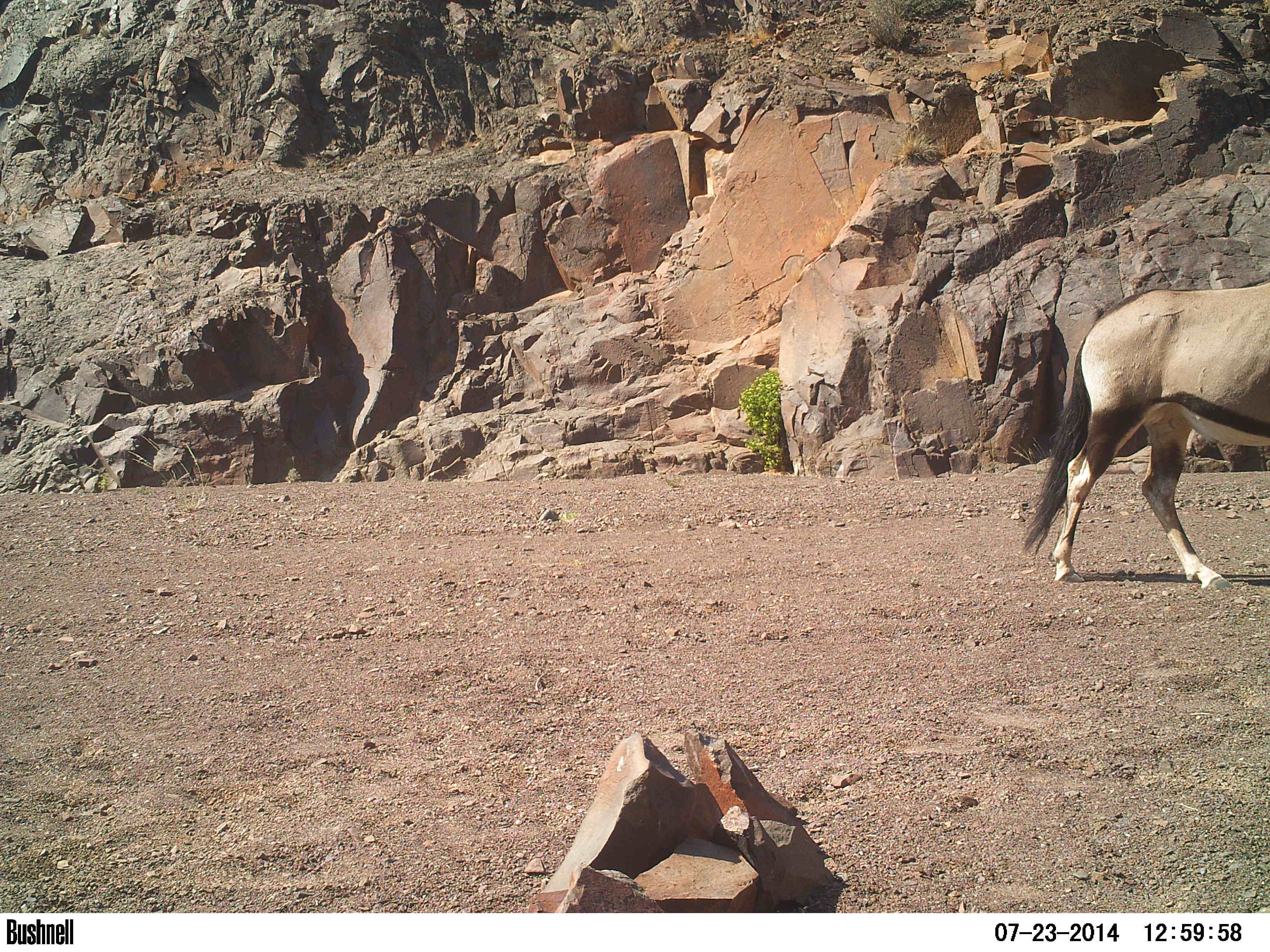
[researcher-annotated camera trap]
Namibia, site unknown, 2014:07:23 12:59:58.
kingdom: Animalia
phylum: Chordata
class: Mammalia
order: Artiodactyla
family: Bovidae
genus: Oryx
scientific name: Oryx gazella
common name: gemsbok